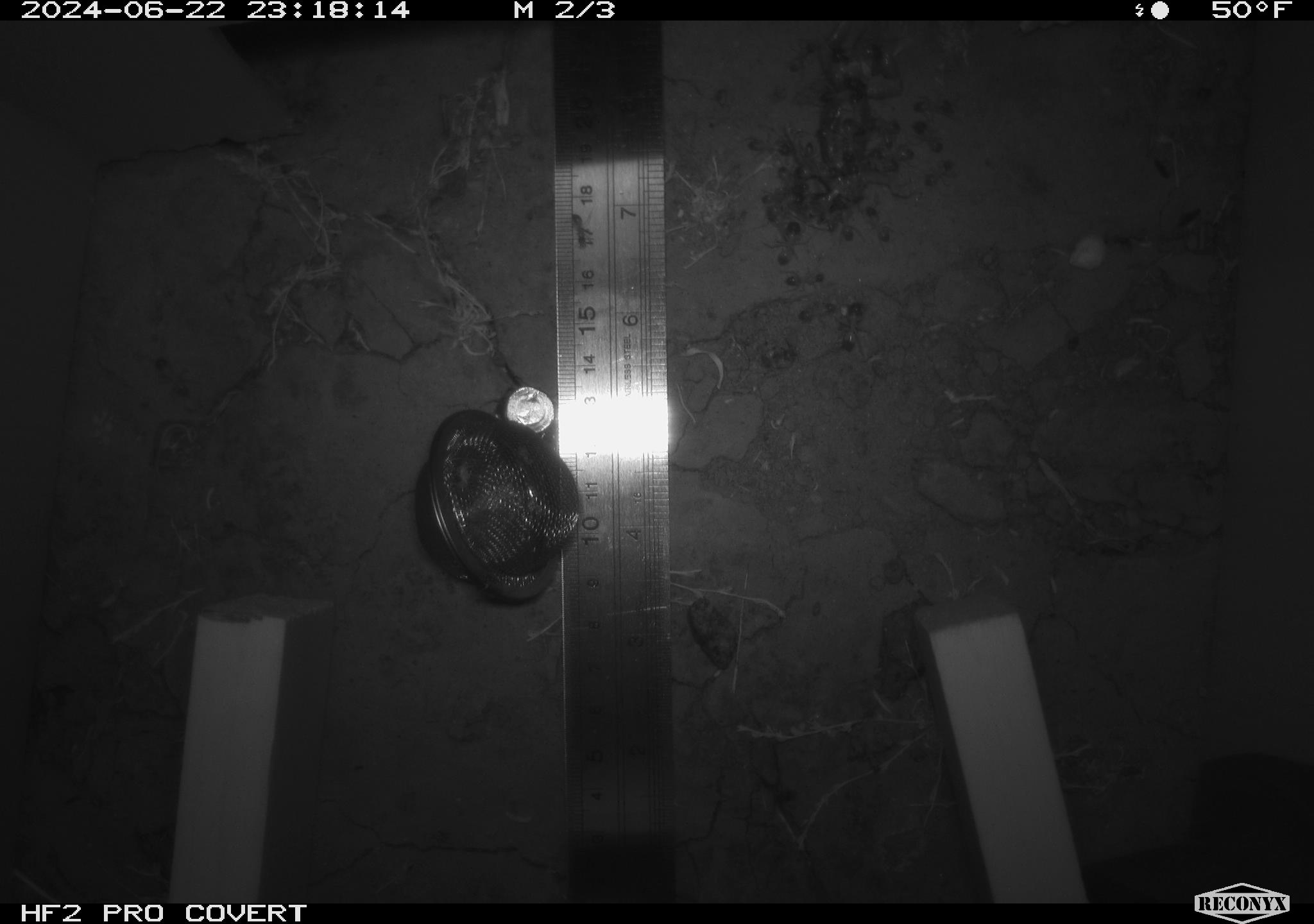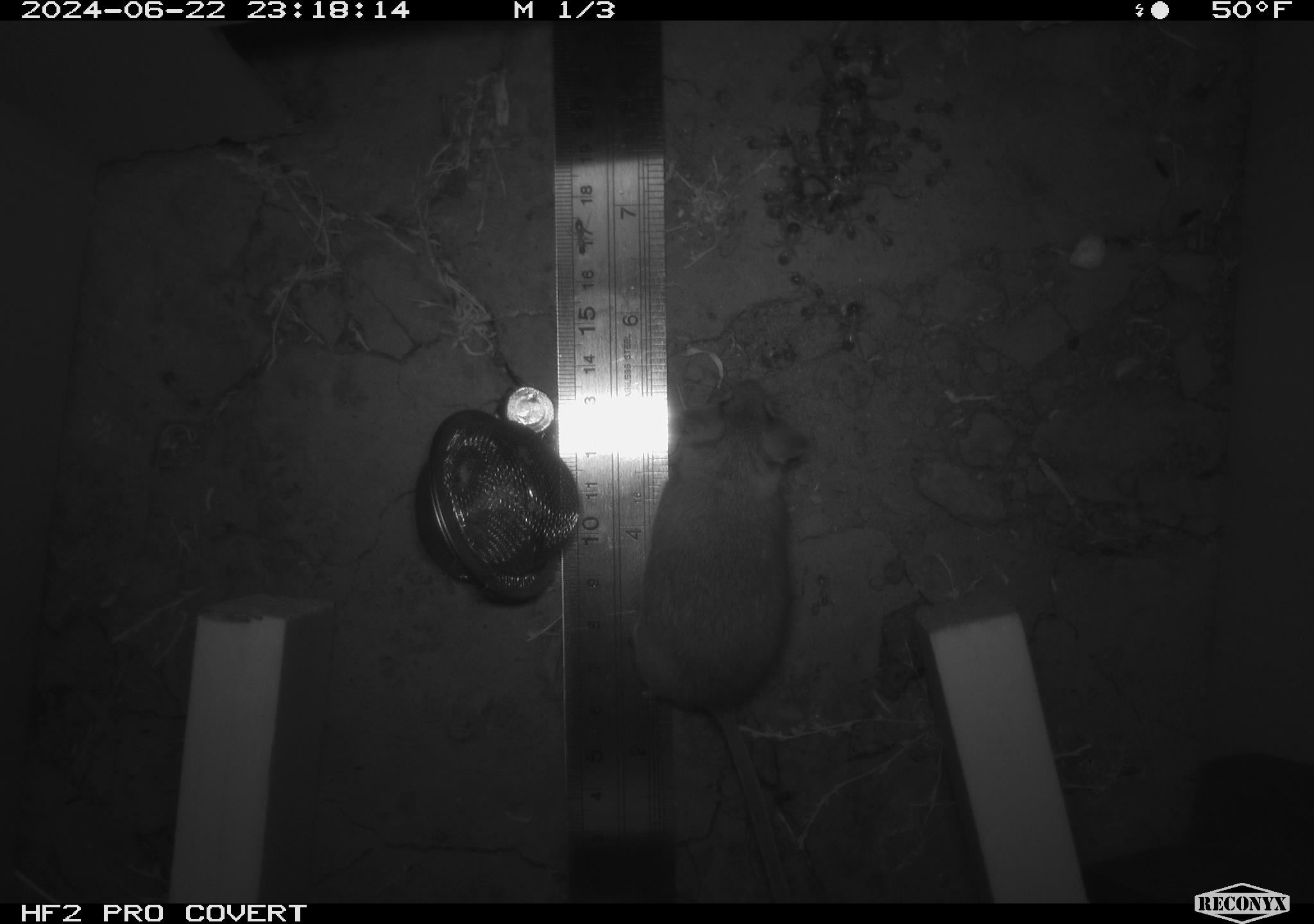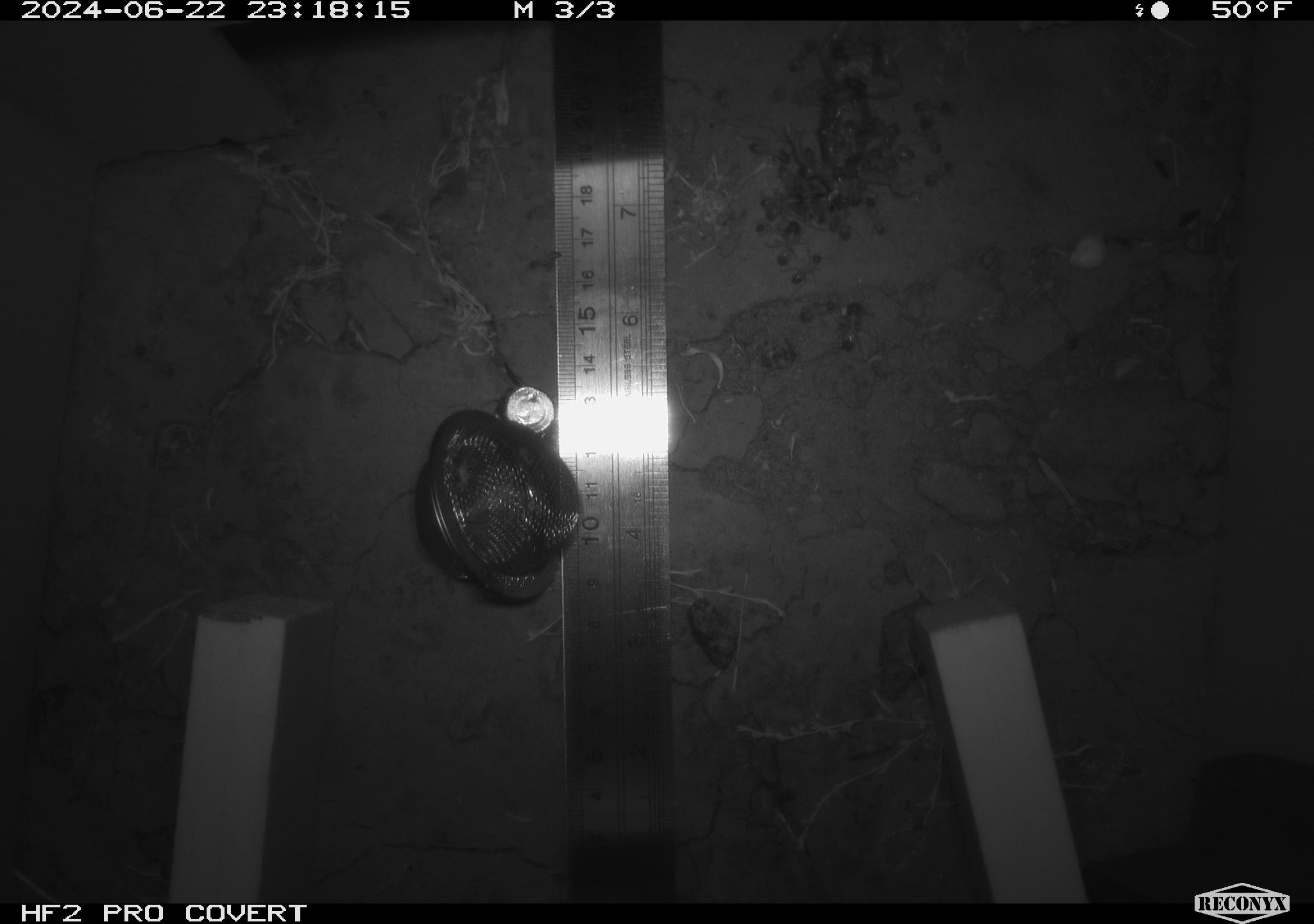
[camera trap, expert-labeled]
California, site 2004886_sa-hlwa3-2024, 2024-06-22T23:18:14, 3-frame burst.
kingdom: Animalia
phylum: Arthropoda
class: Insecta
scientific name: Insecta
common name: insect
Insect (Insecta).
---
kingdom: Animalia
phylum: Chordata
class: Reptilia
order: Squamata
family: Phrynosomatidae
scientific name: Phrynosomatidae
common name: phrynosomatid lizards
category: phrynosomatidae family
Phrynosomatidae family (phrynosomatid lizards) (Phrynosomatidae).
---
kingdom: Animalia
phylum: Chordata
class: Mammalia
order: Rodentia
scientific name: Rodentia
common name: mouse species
Mouse species (Rodentia).